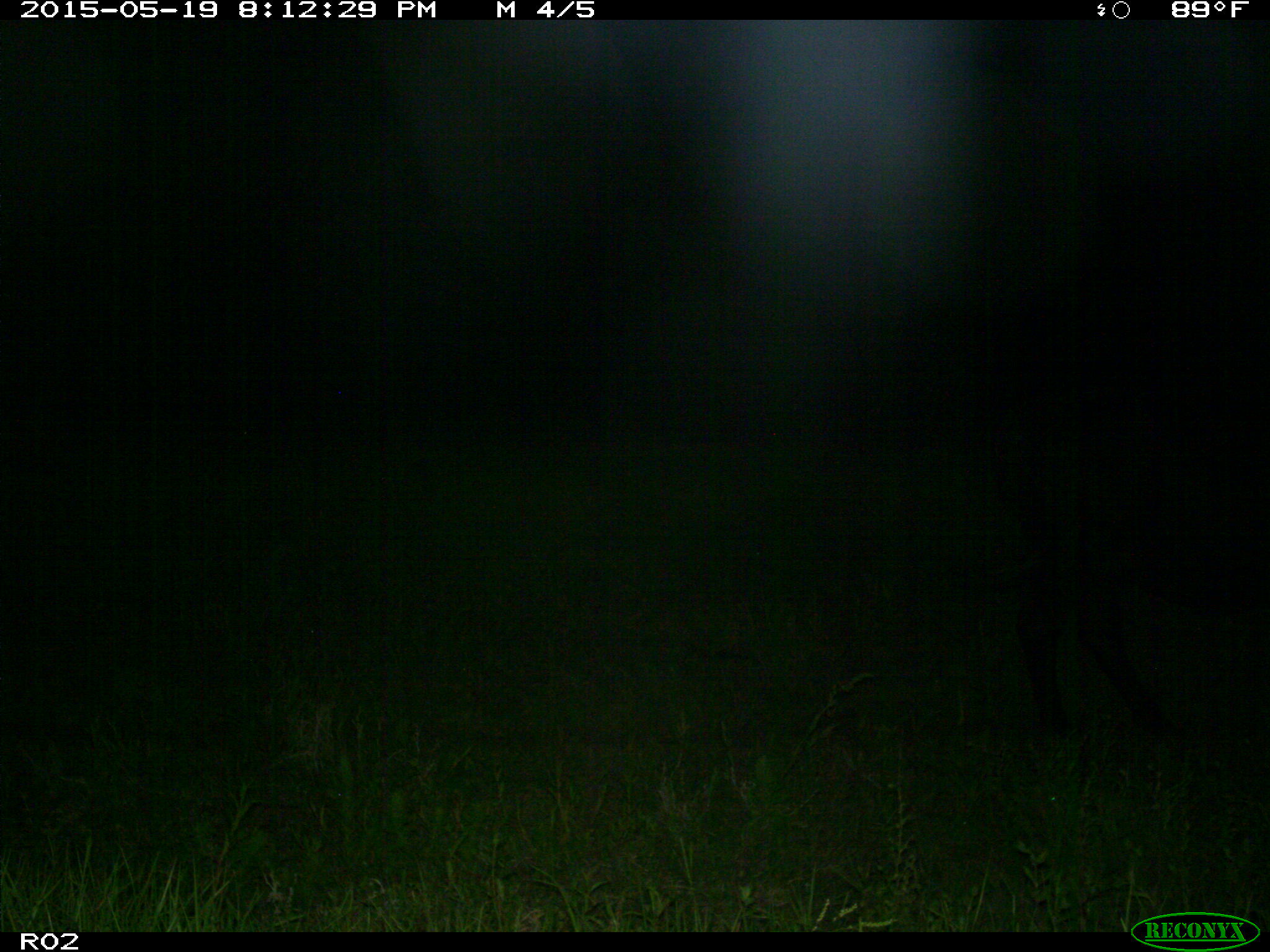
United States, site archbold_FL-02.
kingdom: Animalia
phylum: Chordata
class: Mammalia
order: Artiodactyla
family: Bovidae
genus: Bos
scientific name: Bos taurus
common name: domestic cow